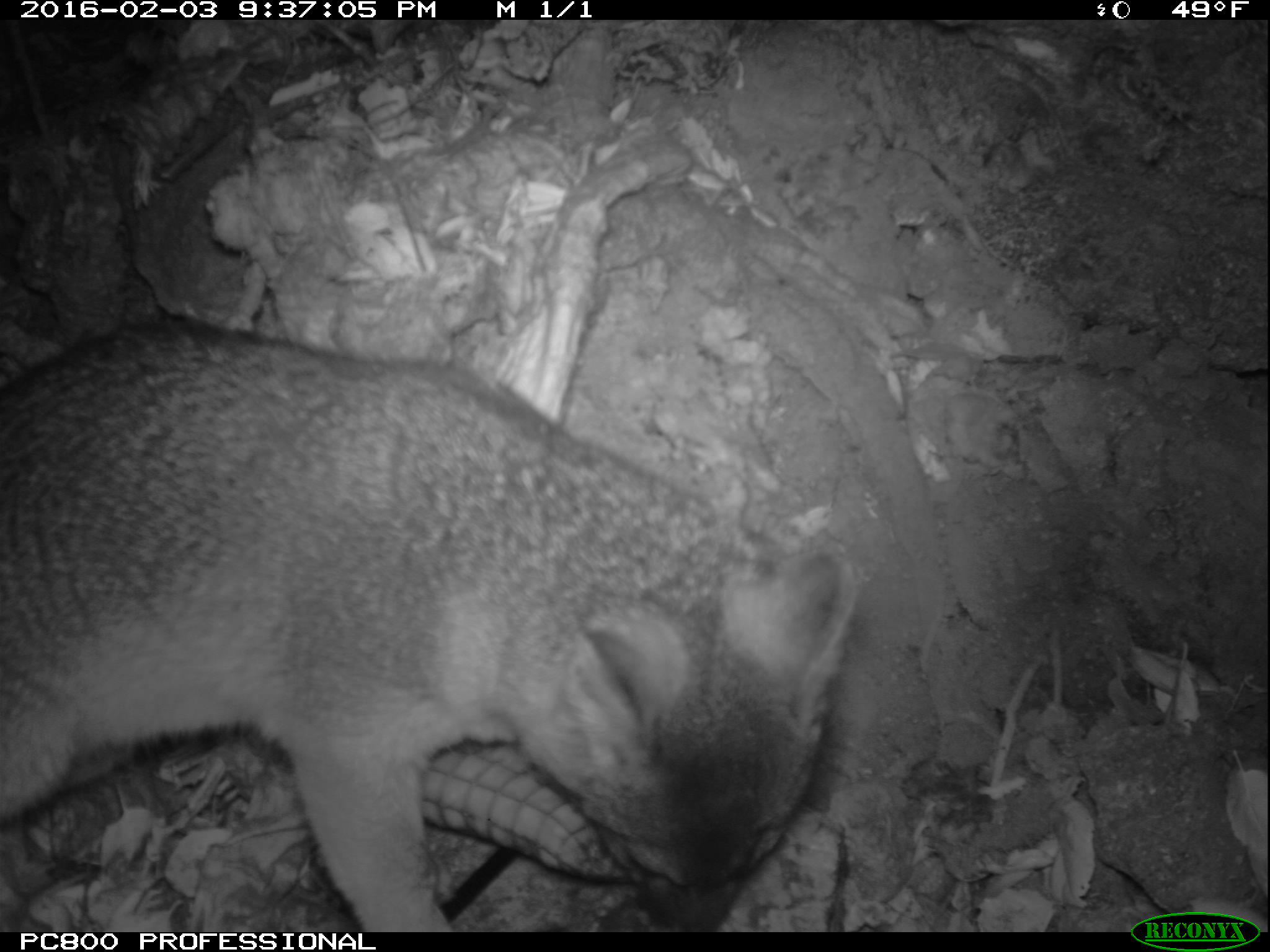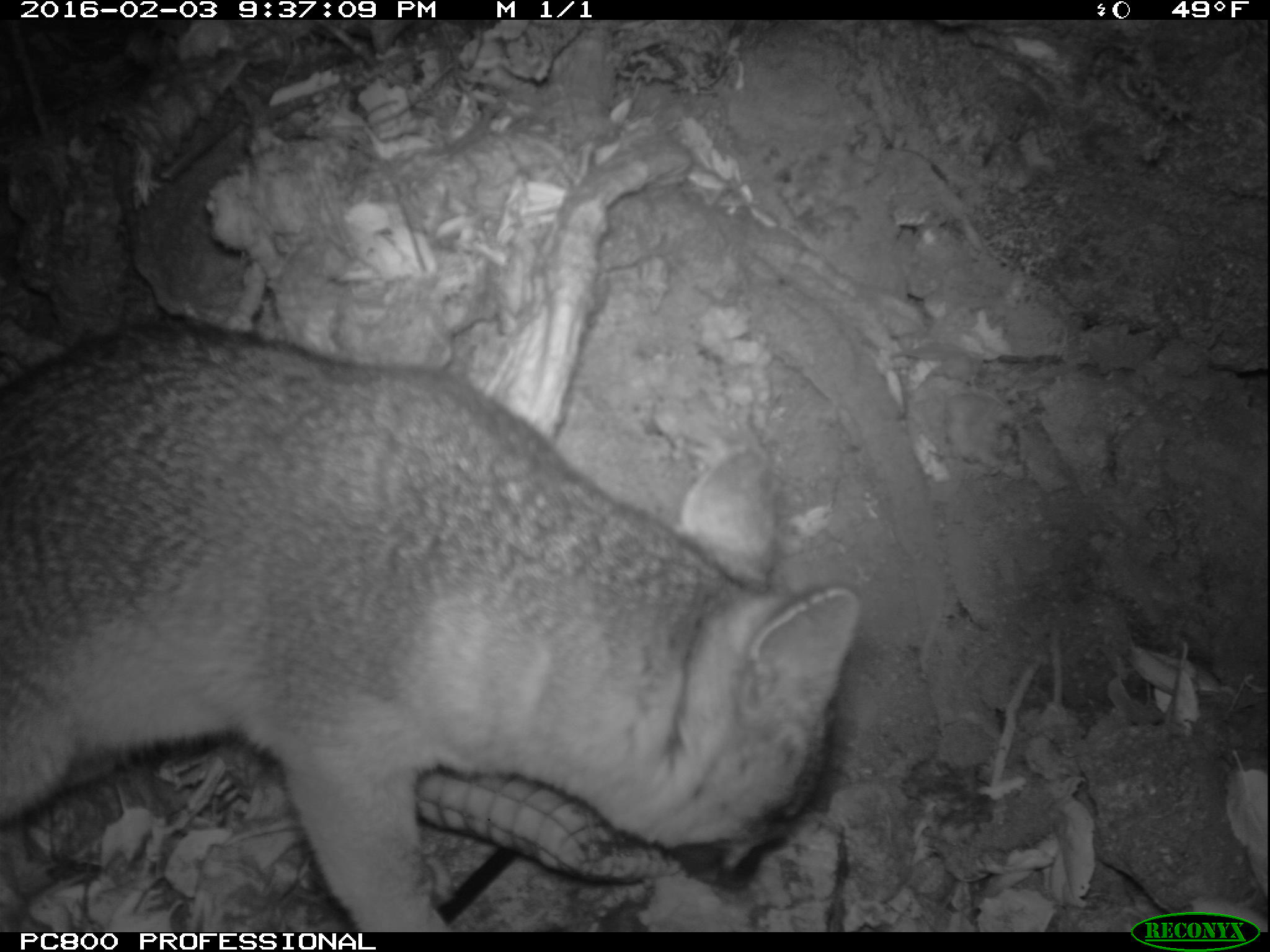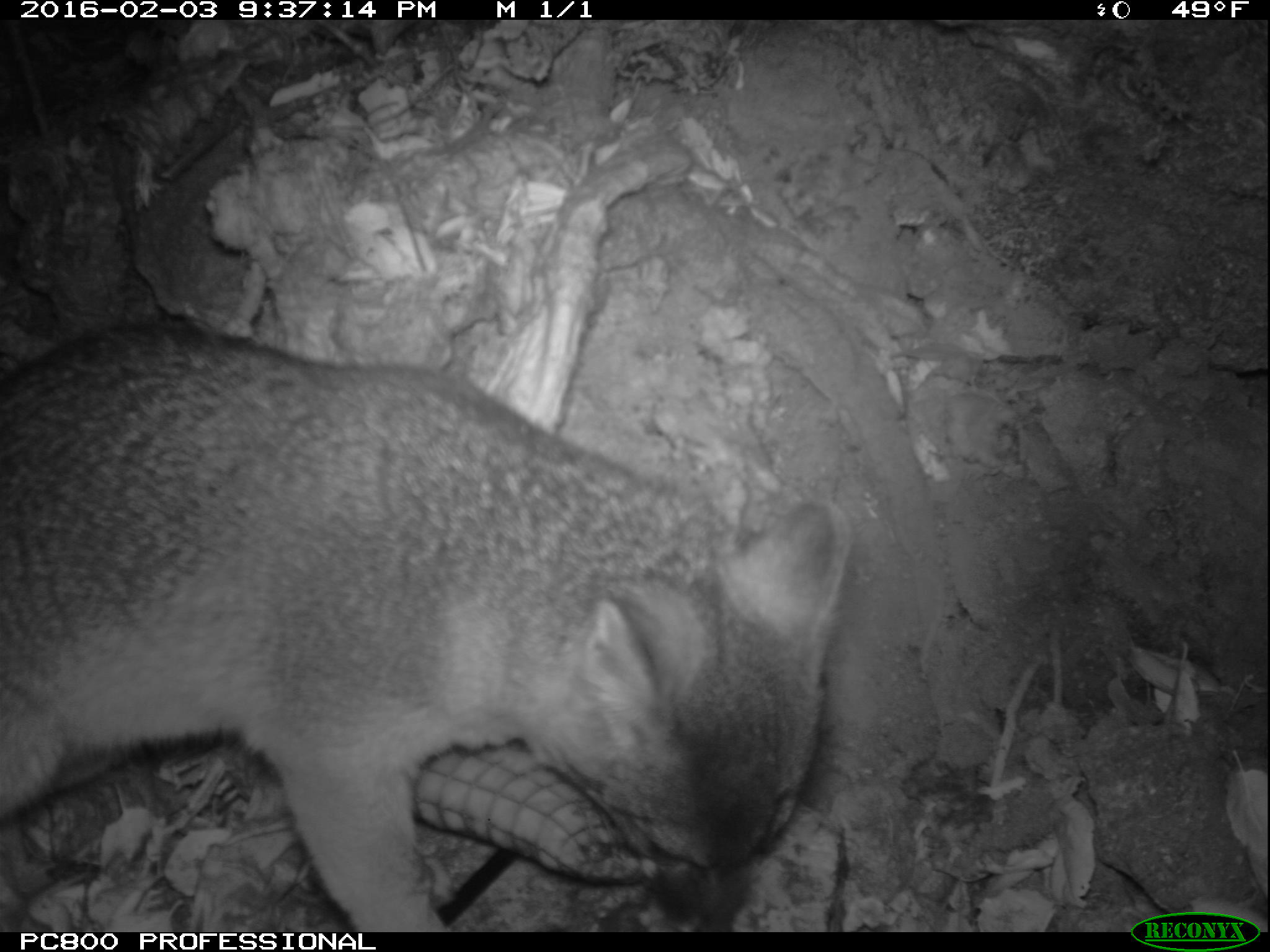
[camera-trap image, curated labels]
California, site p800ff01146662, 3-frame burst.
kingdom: Animalia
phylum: Chordata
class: Mammalia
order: Carnivora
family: Canidae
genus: Urocyon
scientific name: Urocyon littoralis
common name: island fox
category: fox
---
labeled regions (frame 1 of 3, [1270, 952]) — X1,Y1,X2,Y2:
fox: 0,321,853,931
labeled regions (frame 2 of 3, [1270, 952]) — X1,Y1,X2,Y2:
fox: 0,321,859,932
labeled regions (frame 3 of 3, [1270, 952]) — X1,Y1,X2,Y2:
fox: 0,323,854,932